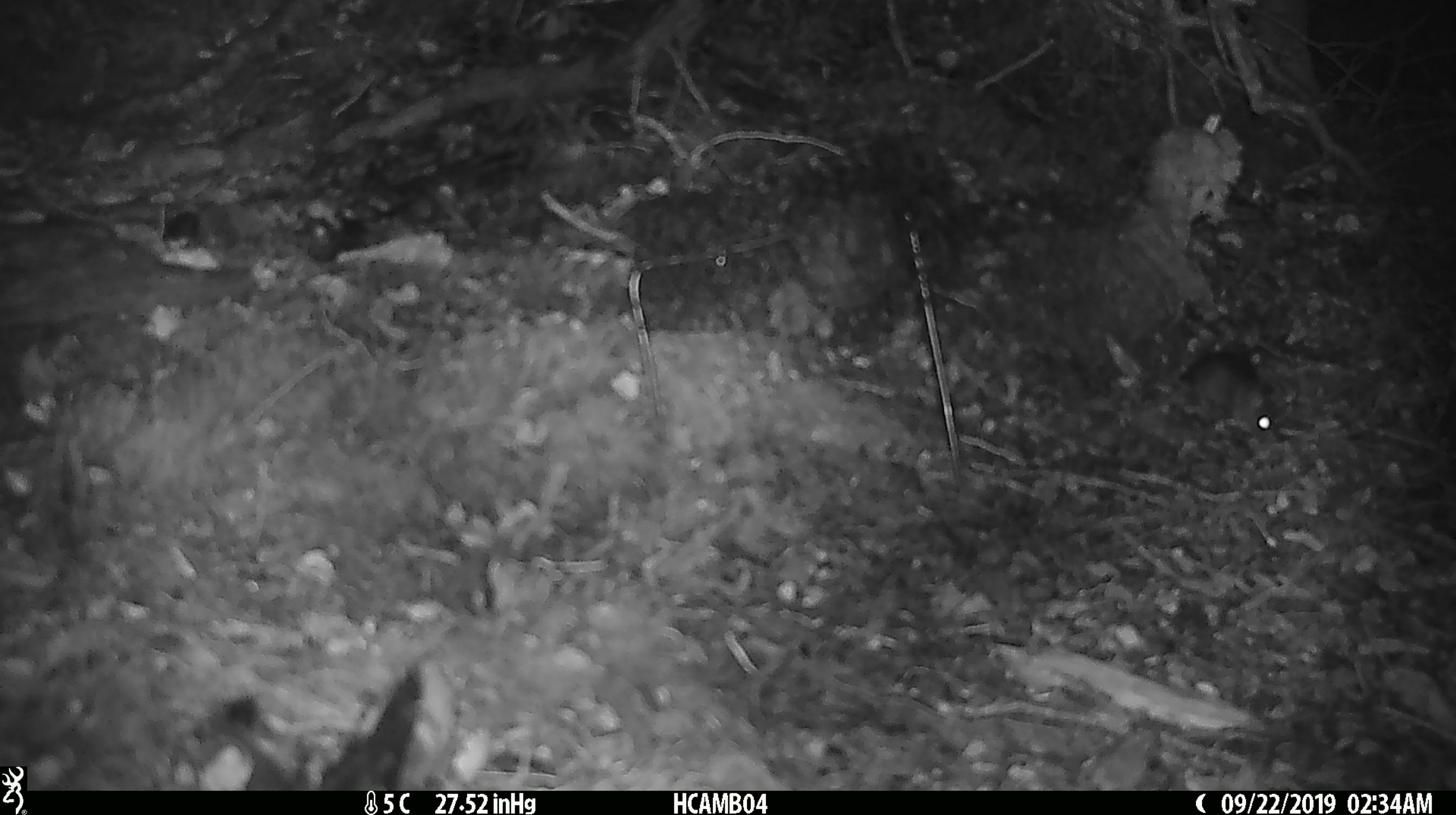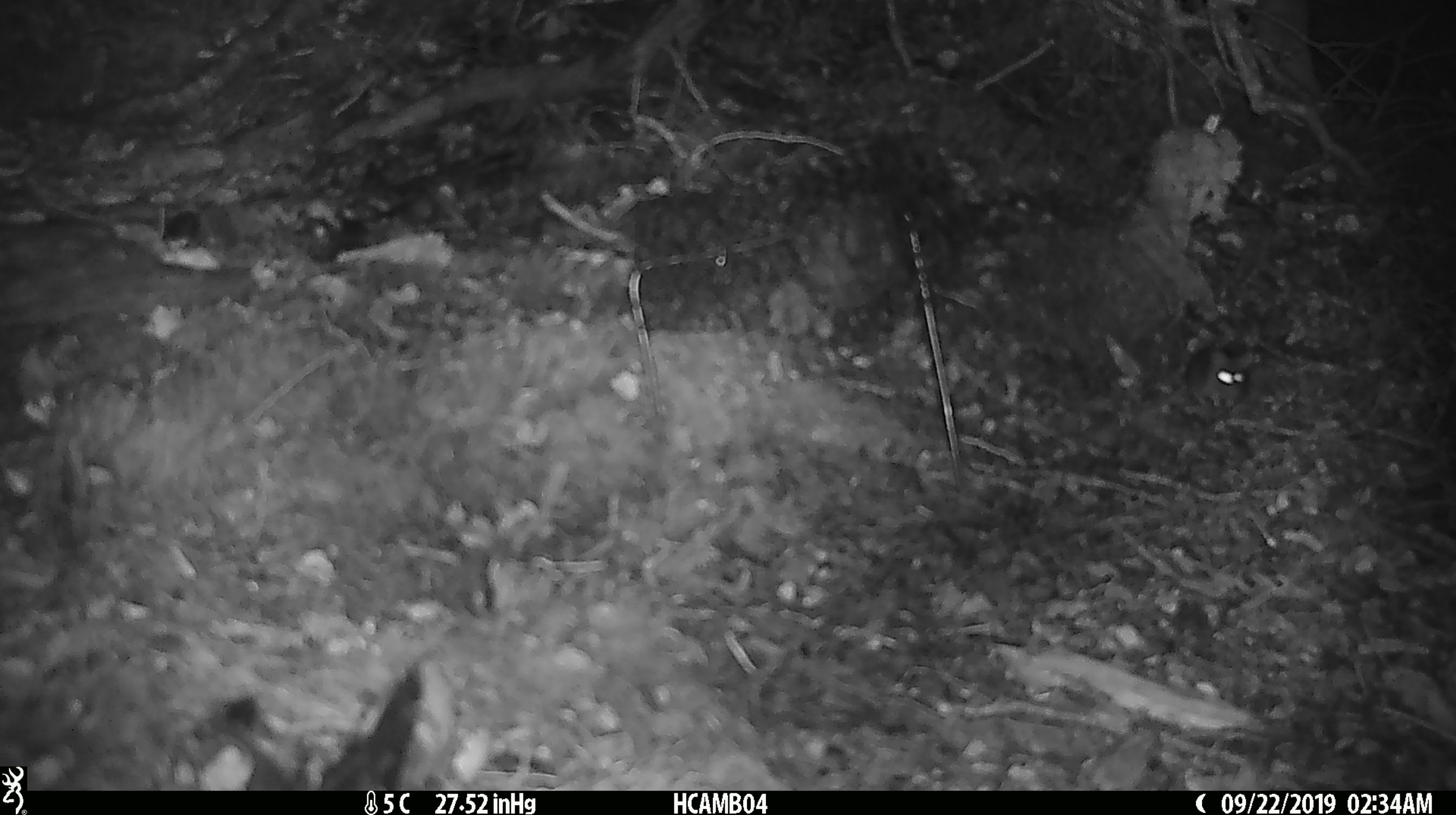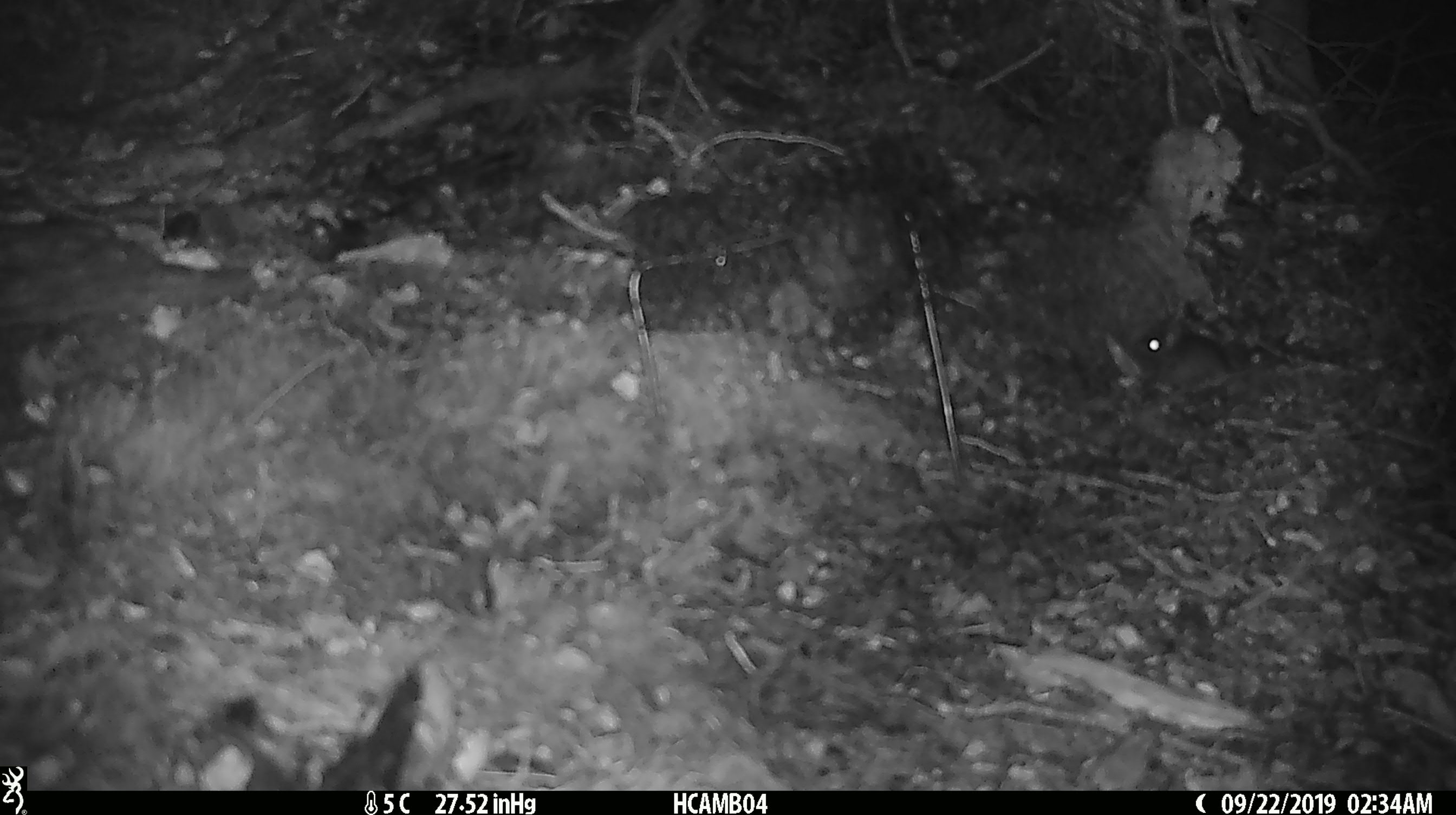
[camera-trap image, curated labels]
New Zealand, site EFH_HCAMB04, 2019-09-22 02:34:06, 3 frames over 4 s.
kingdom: Animalia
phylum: Chordata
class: Mammalia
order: Rodentia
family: Muridae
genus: Mus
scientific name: Mus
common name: mouse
Mouse (Mus).